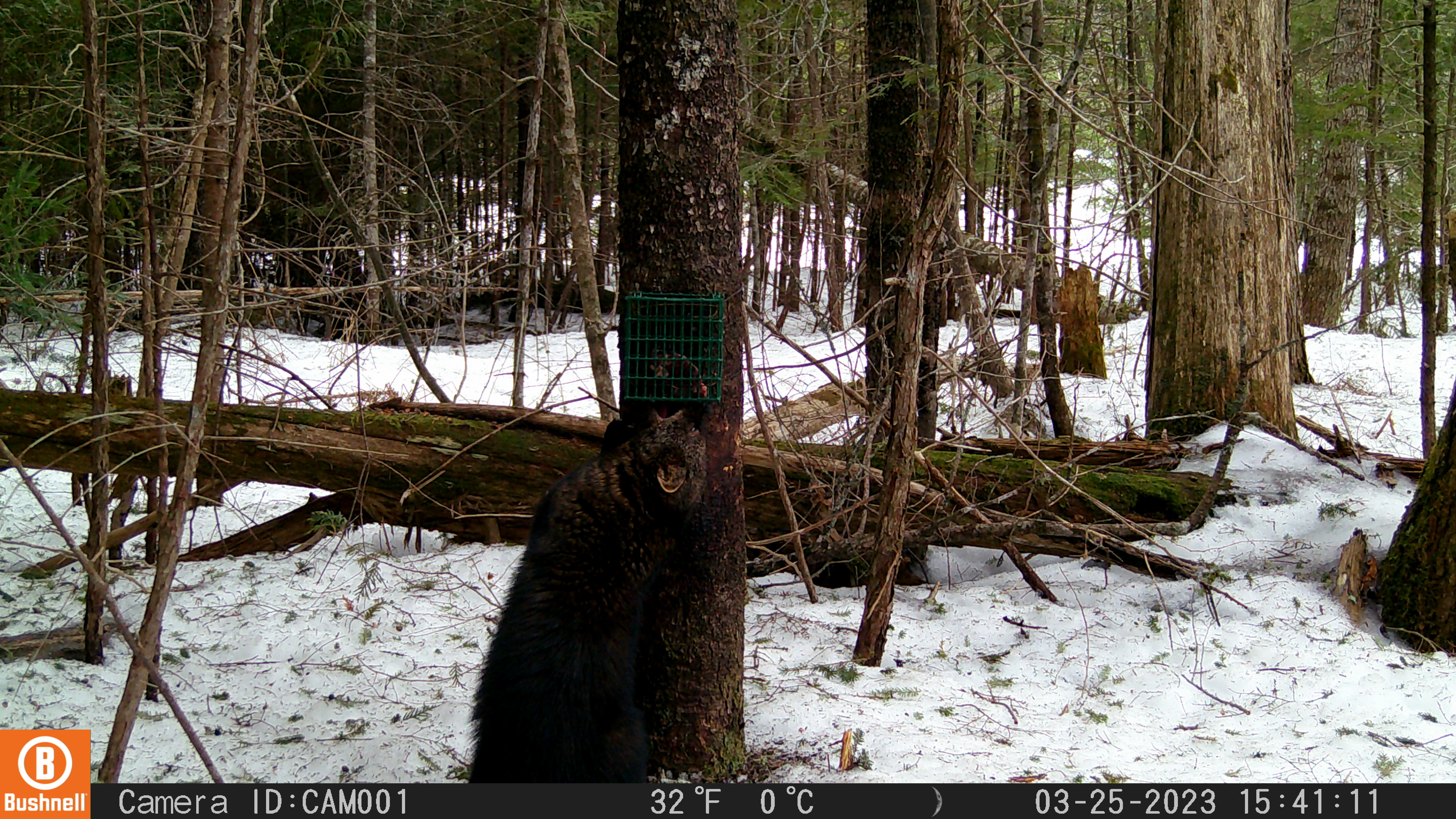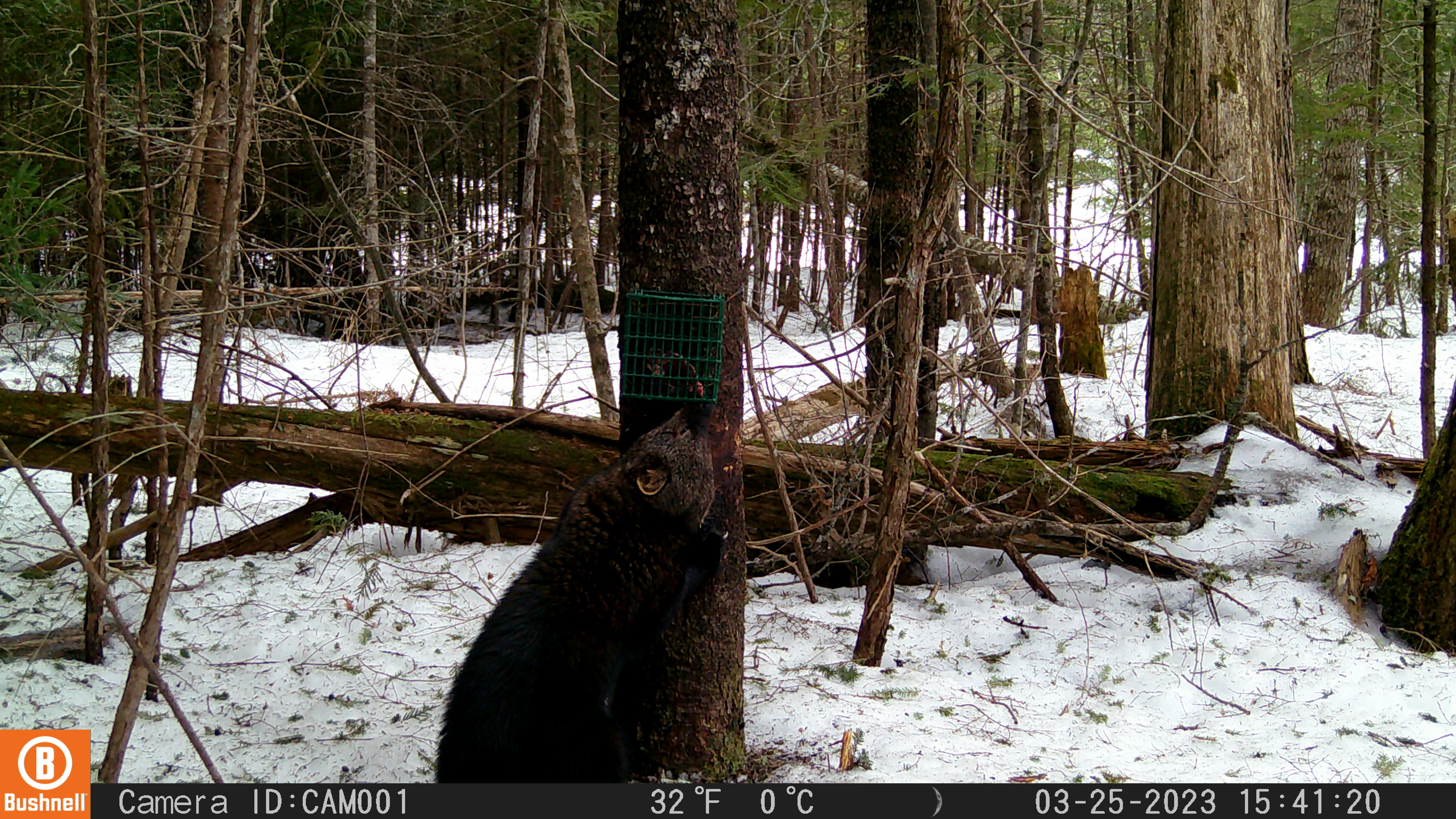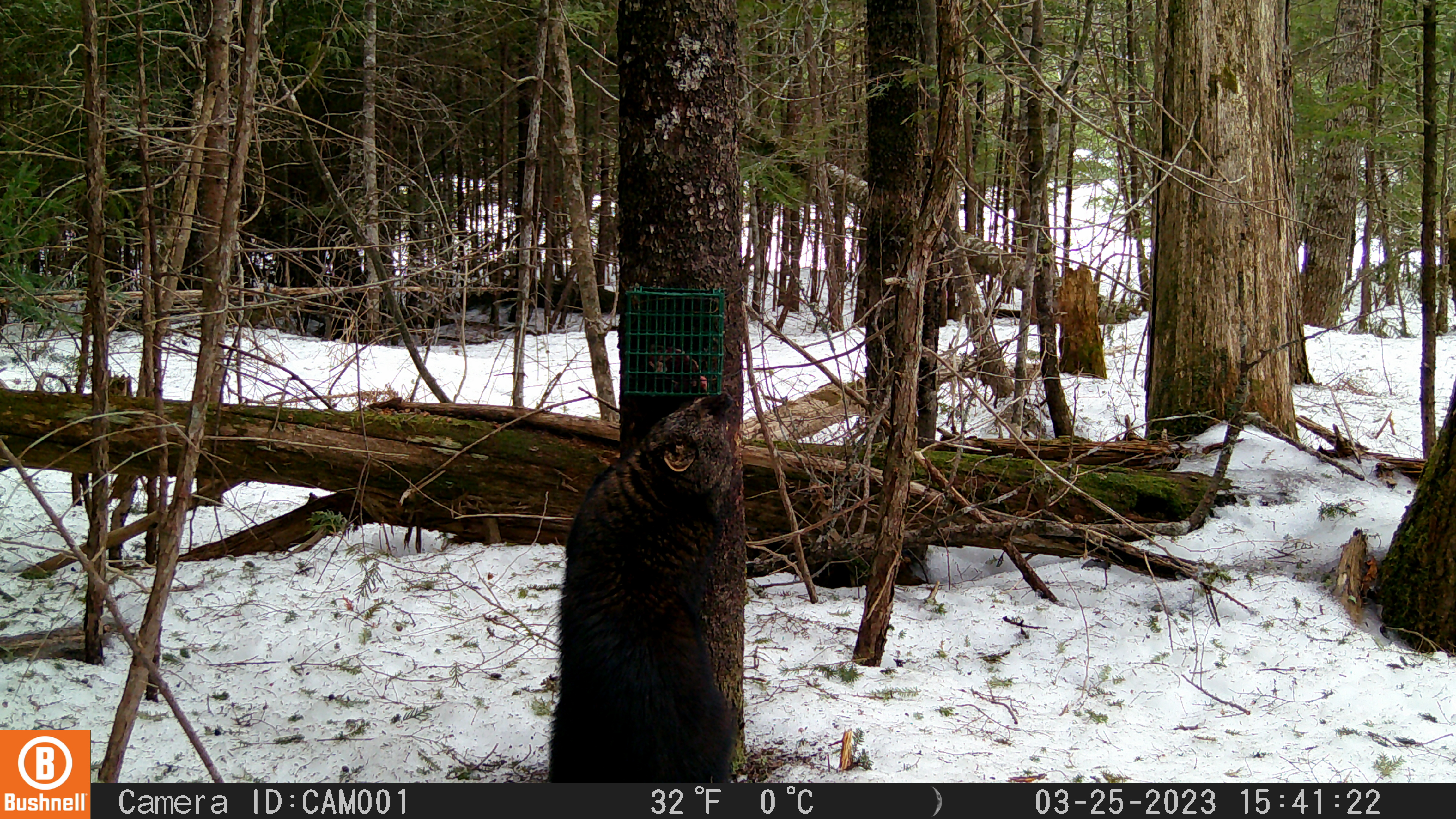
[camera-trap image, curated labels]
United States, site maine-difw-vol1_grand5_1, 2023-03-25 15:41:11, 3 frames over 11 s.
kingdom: Animalia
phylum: Chordata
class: Mammalia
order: Carnivora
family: Mustelidae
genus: Pekania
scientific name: Pekania pennanti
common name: fisher